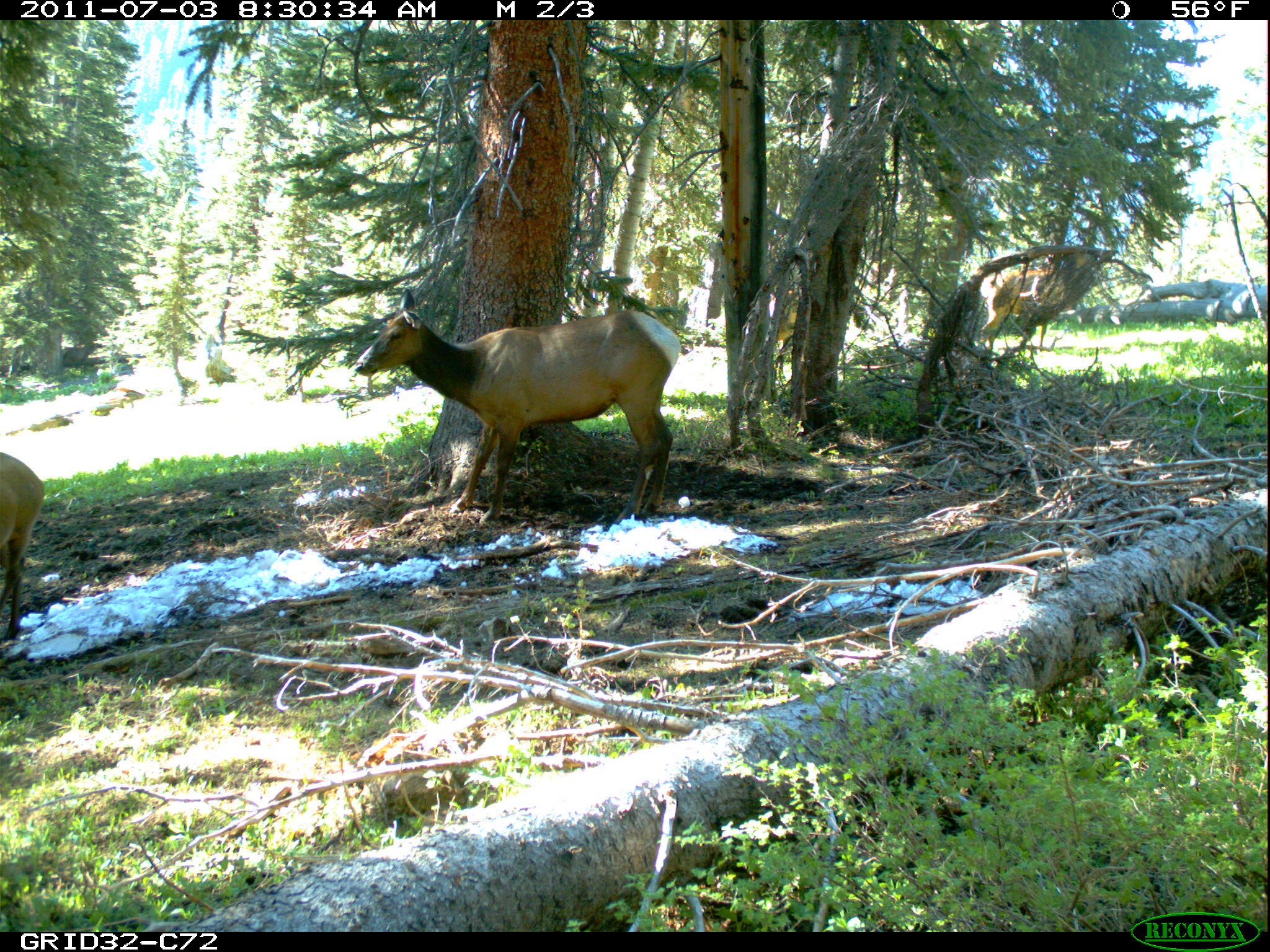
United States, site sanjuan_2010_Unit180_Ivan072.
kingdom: Animalia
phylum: Chordata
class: Mammalia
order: Artiodactyla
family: Cervidae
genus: Cervus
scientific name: Cervus elaphus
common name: red deer